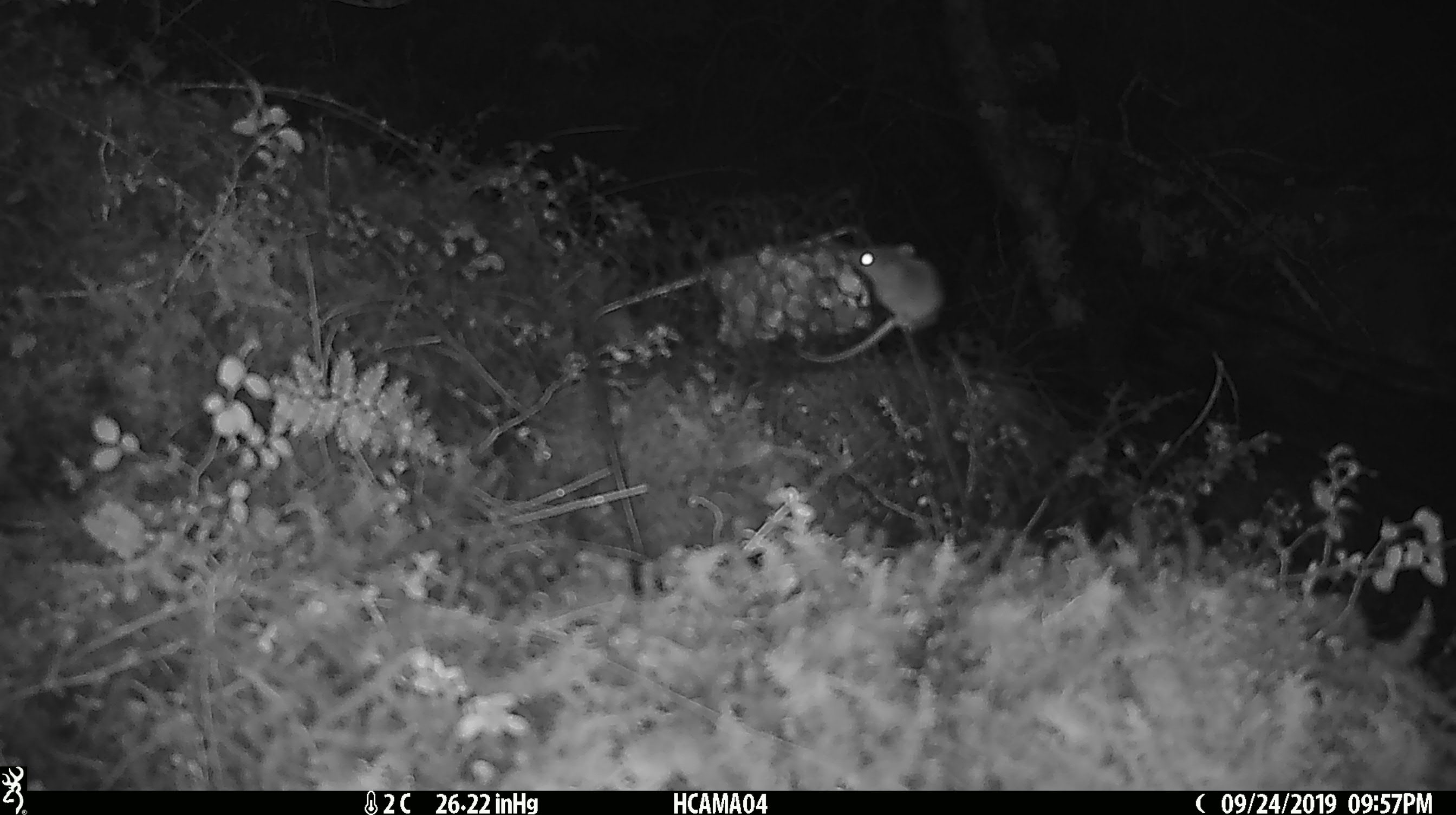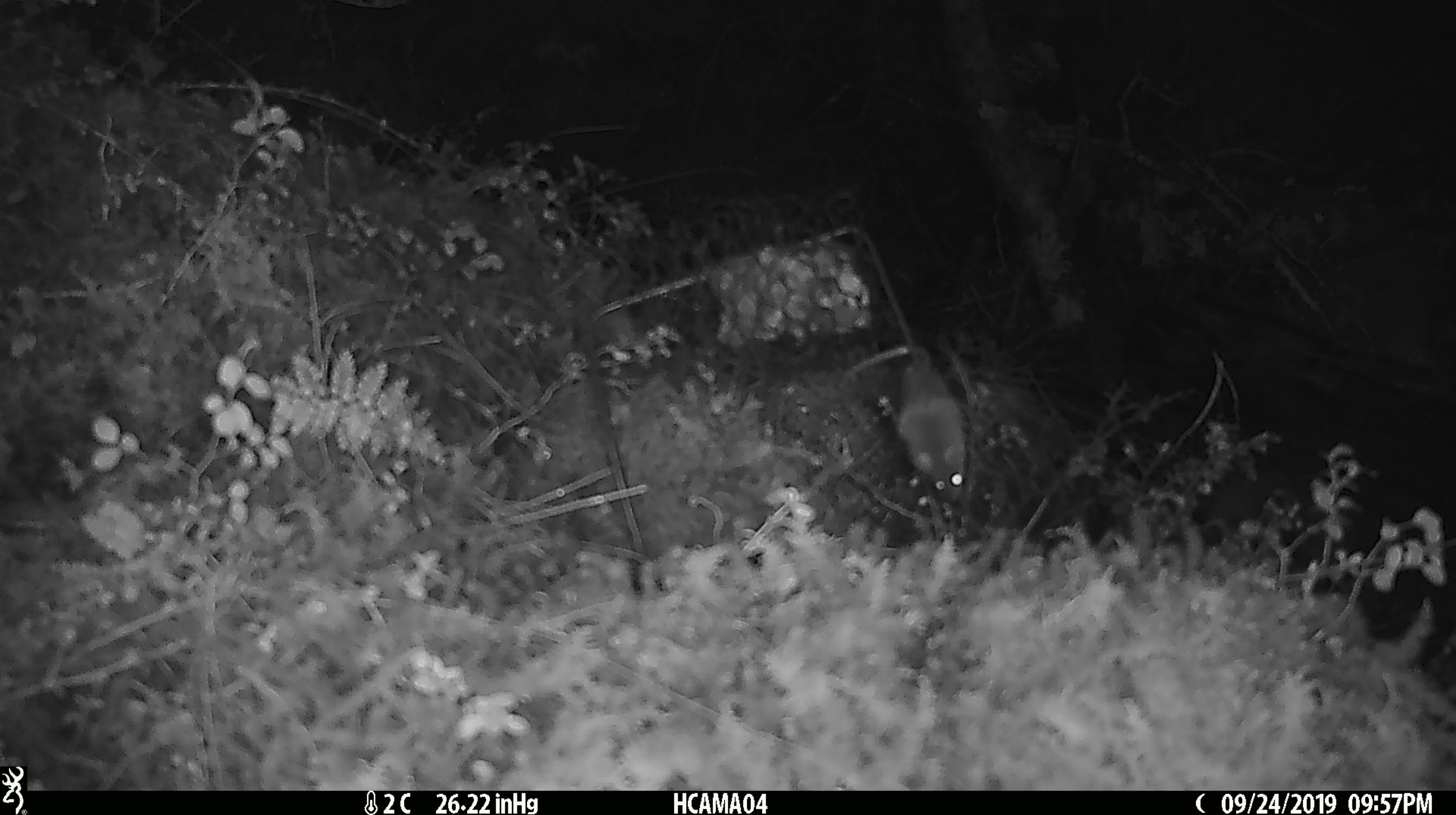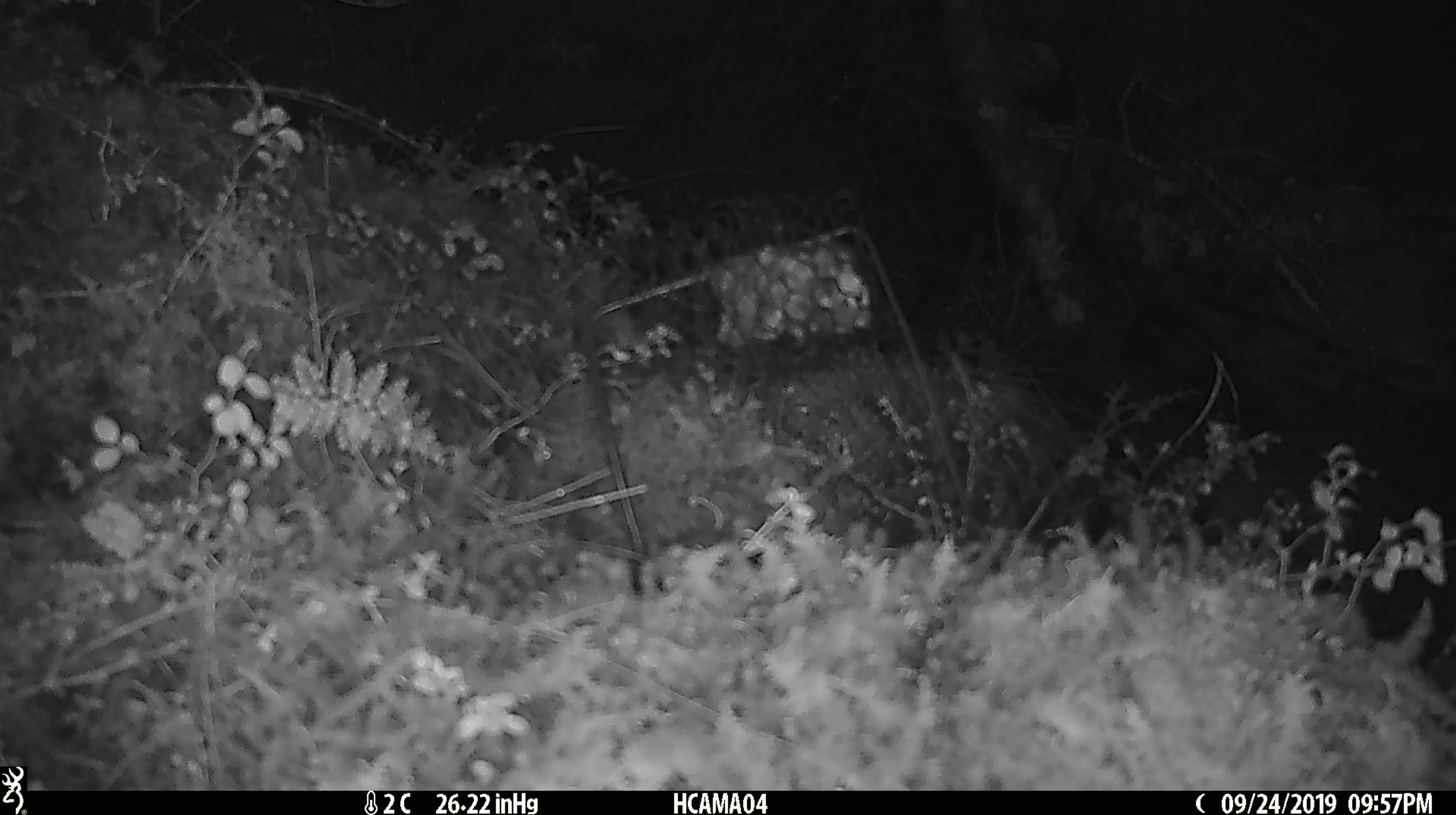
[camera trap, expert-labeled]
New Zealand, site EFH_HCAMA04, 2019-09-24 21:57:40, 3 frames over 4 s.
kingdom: Animalia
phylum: Chordata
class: Mammalia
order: Rodentia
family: Muridae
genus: Mus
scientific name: Mus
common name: mouse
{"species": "mouse (Mus)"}